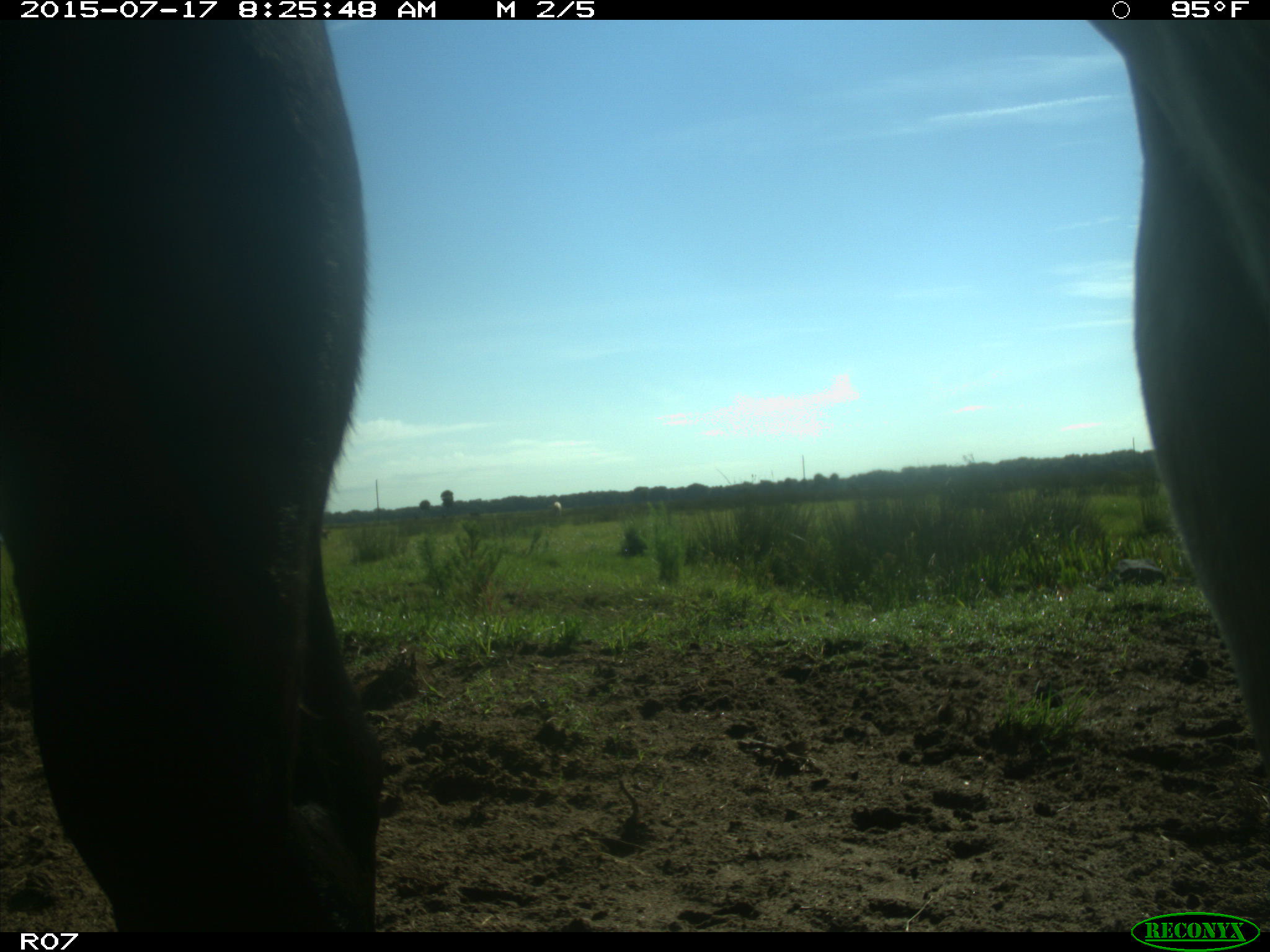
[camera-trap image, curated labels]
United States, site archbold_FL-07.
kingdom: Animalia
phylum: Chordata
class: Mammalia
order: Artiodactyla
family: Bovidae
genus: Bos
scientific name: Bos taurus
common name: domestic cow